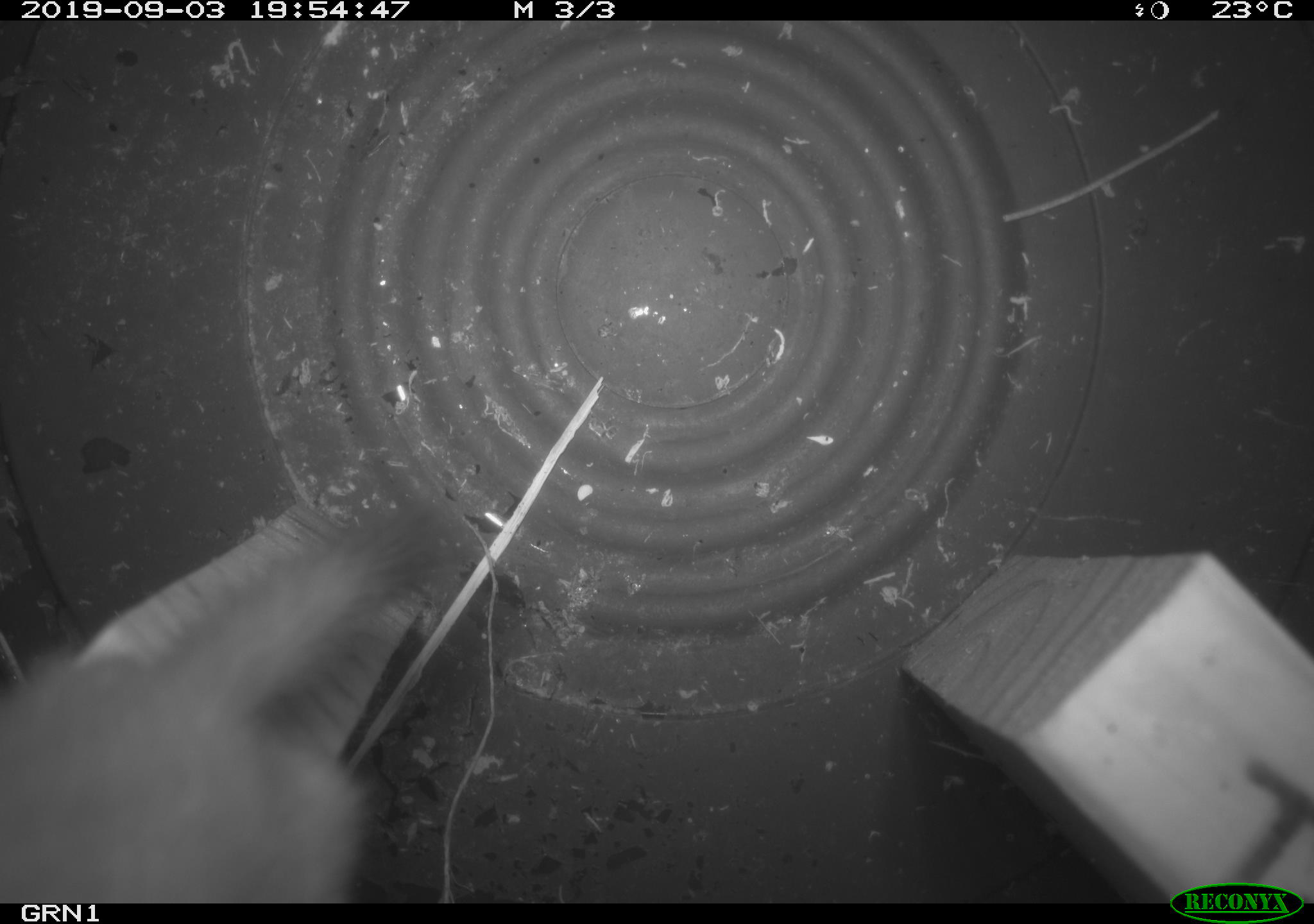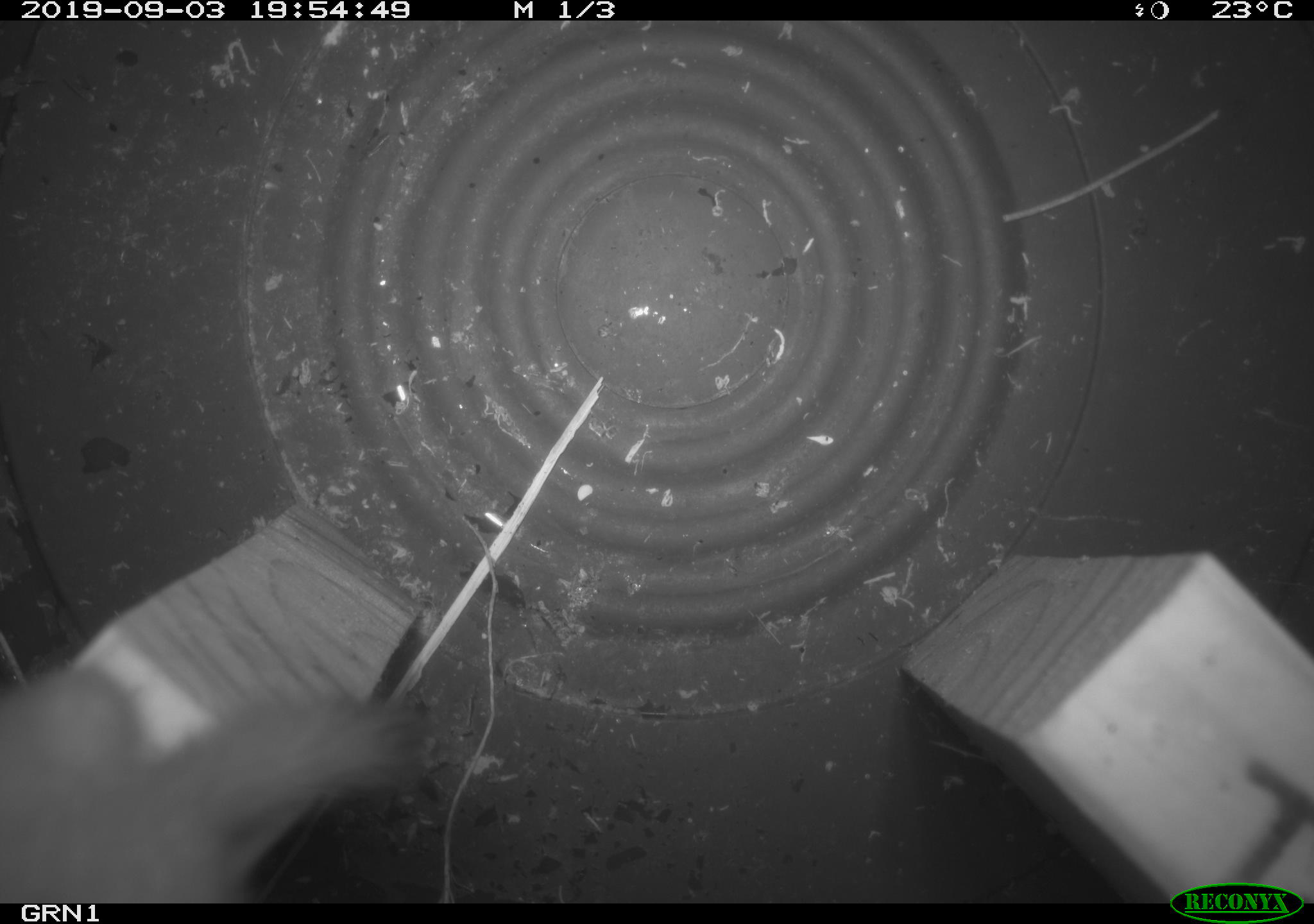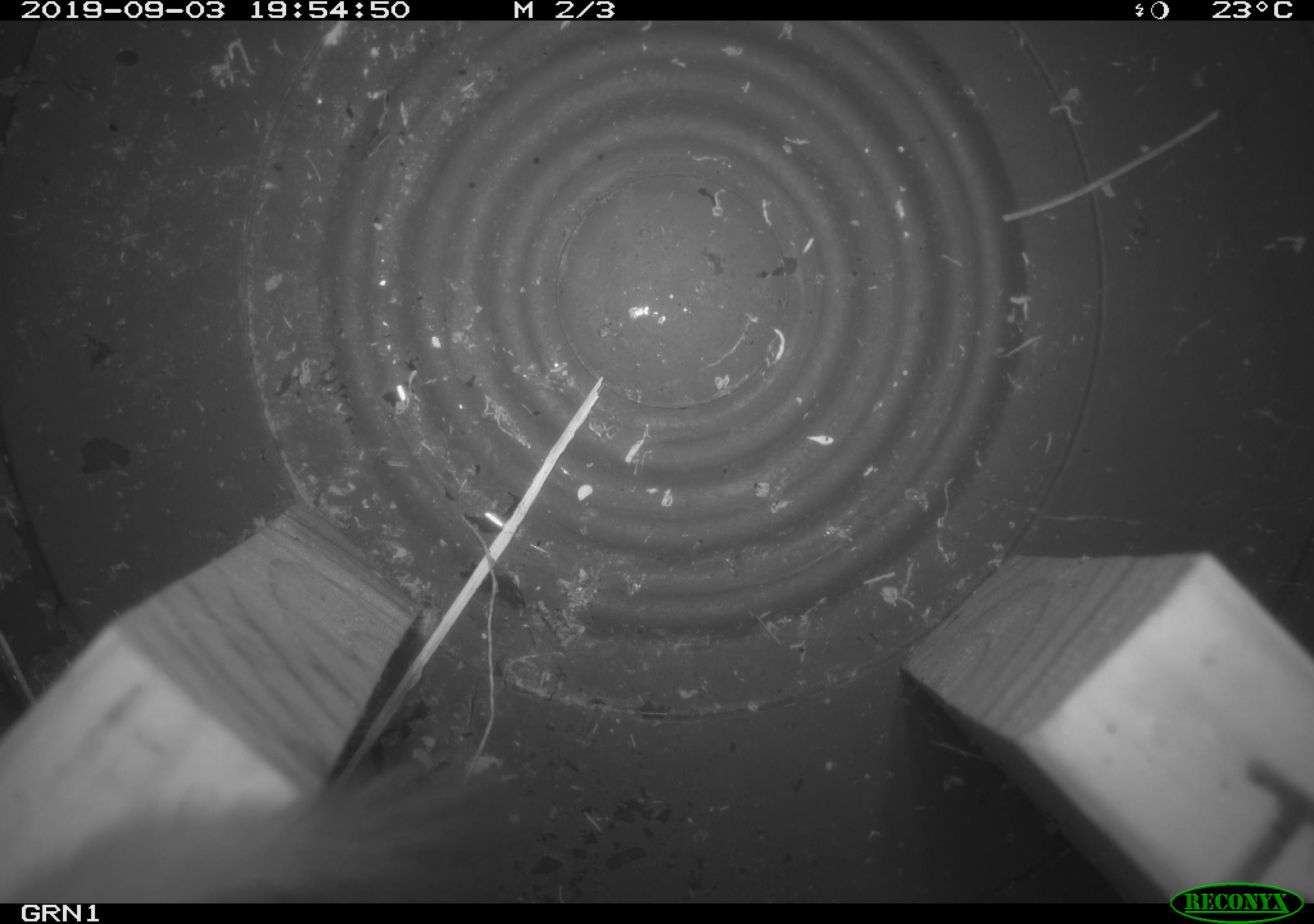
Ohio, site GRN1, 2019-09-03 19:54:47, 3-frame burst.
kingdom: Animalia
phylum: Chordata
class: Mammalia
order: Carnivora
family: Mustelidae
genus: Neogale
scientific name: Neogale frenata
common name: long-tailed weasel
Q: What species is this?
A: Long-tailed weasel (Neogale frenata).